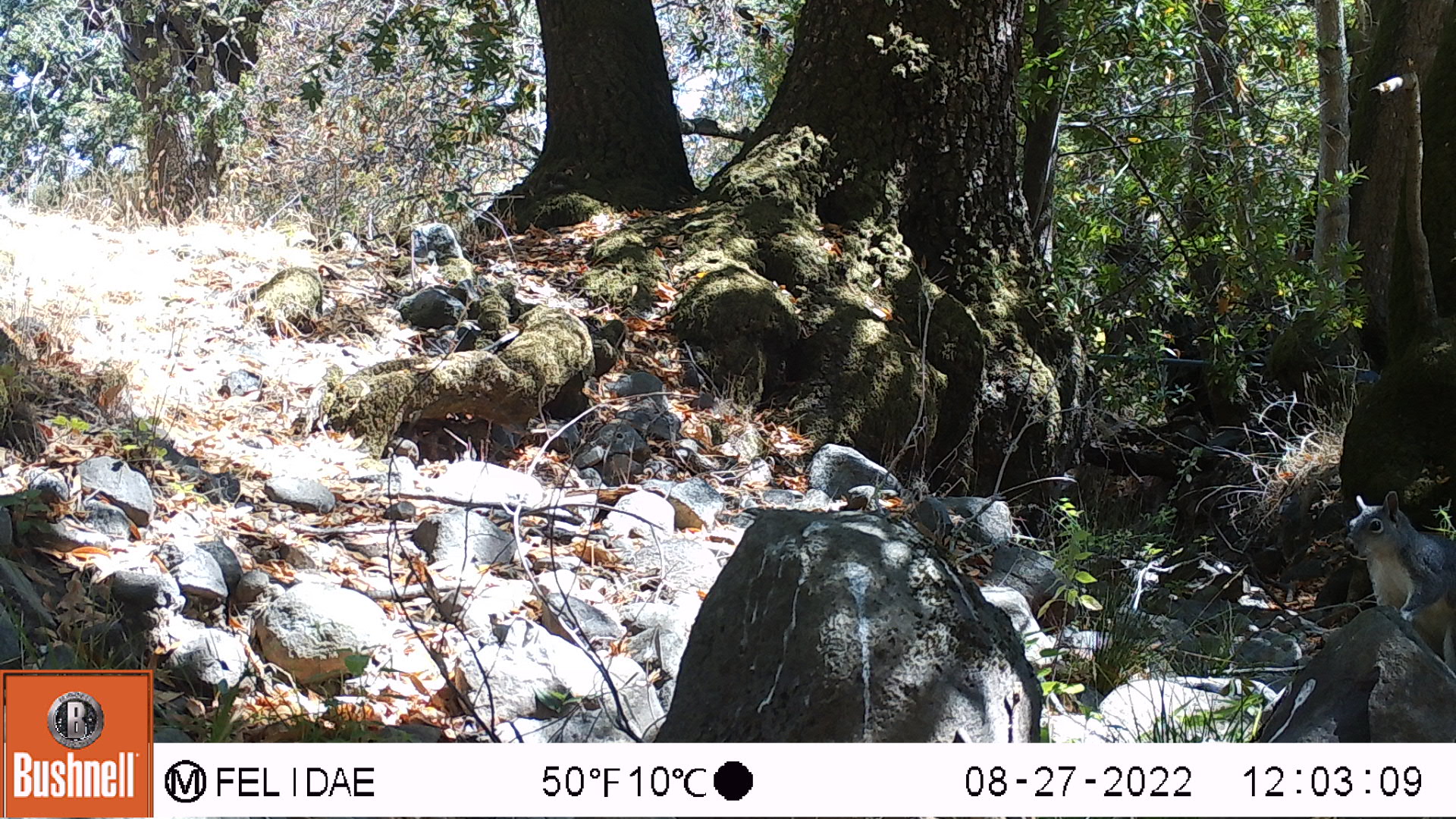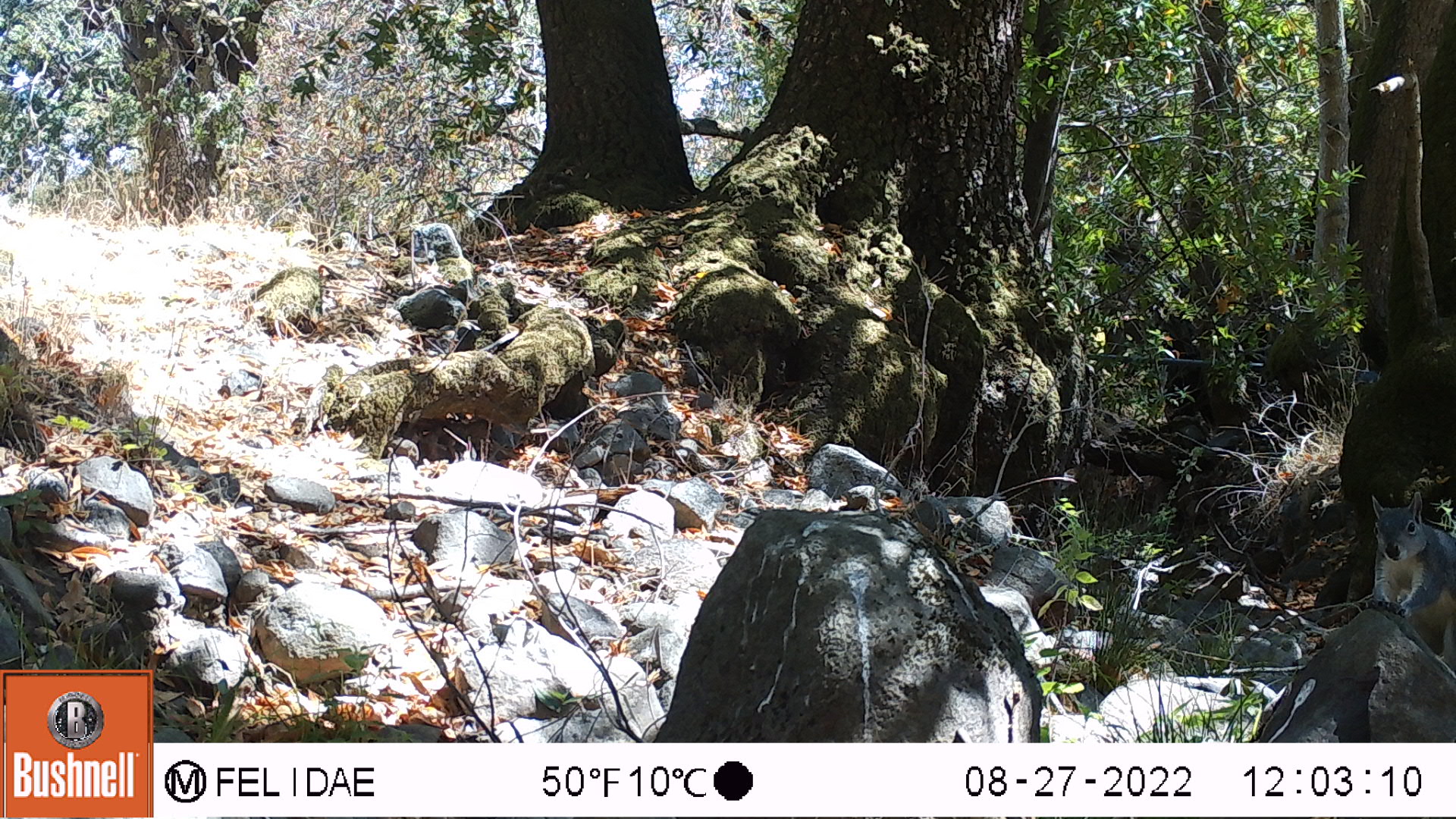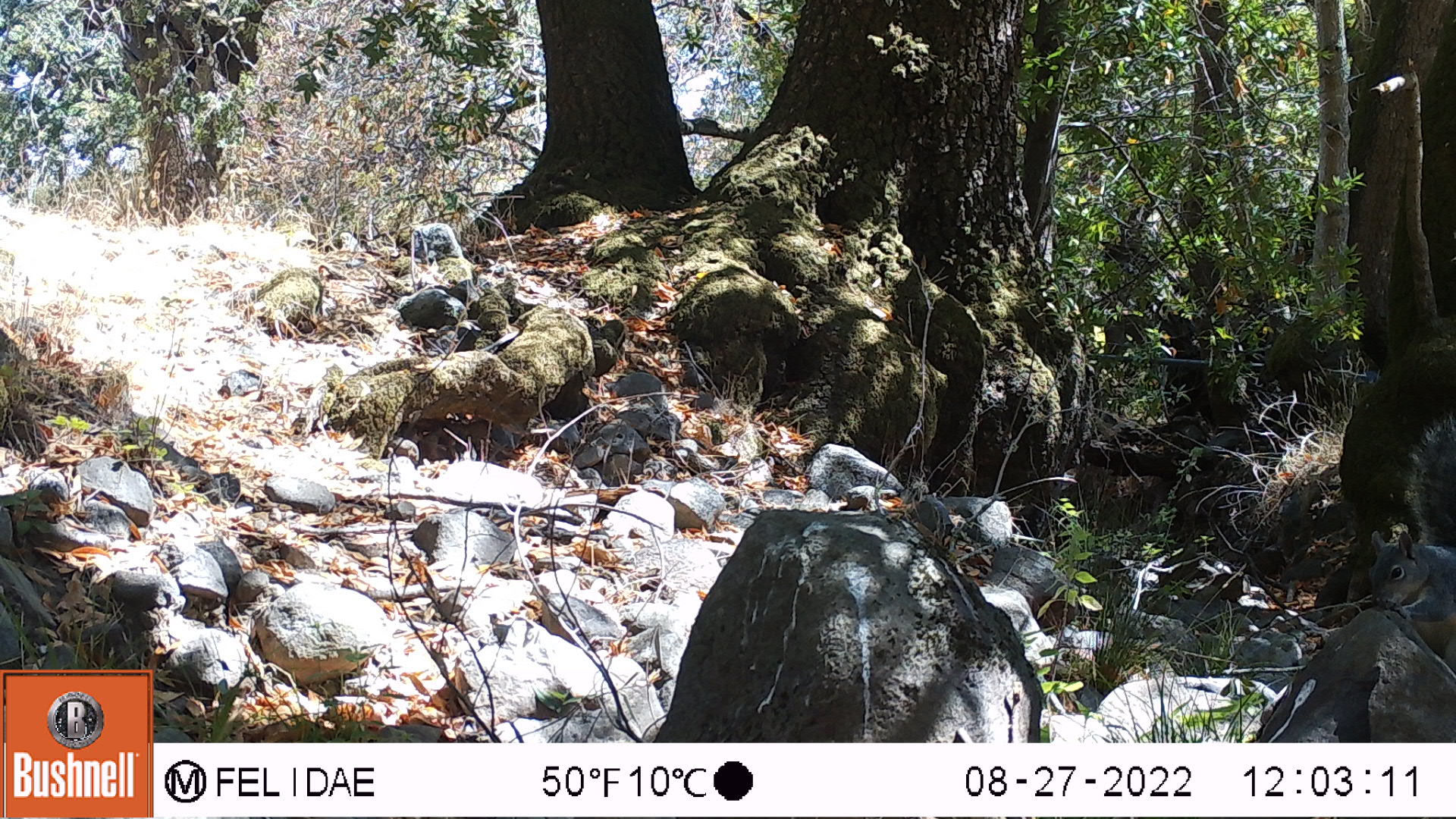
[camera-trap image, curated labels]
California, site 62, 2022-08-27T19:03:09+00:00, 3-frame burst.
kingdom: Animalia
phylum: Chordata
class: Mammalia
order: Rodentia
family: Sciuridae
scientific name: Sciuridae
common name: squirrel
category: unknown squirrel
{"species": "unknown squirrel (squirrel) (Sciuridae)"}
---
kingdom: Animalia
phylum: Chordata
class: Mammalia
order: Rodentia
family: Sciuridae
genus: Sciurus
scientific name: Sciurus griseus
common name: western gray squirrel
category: western grey squirrel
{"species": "western grey squirrel (western gray squirrel) (Sciurus griseus)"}